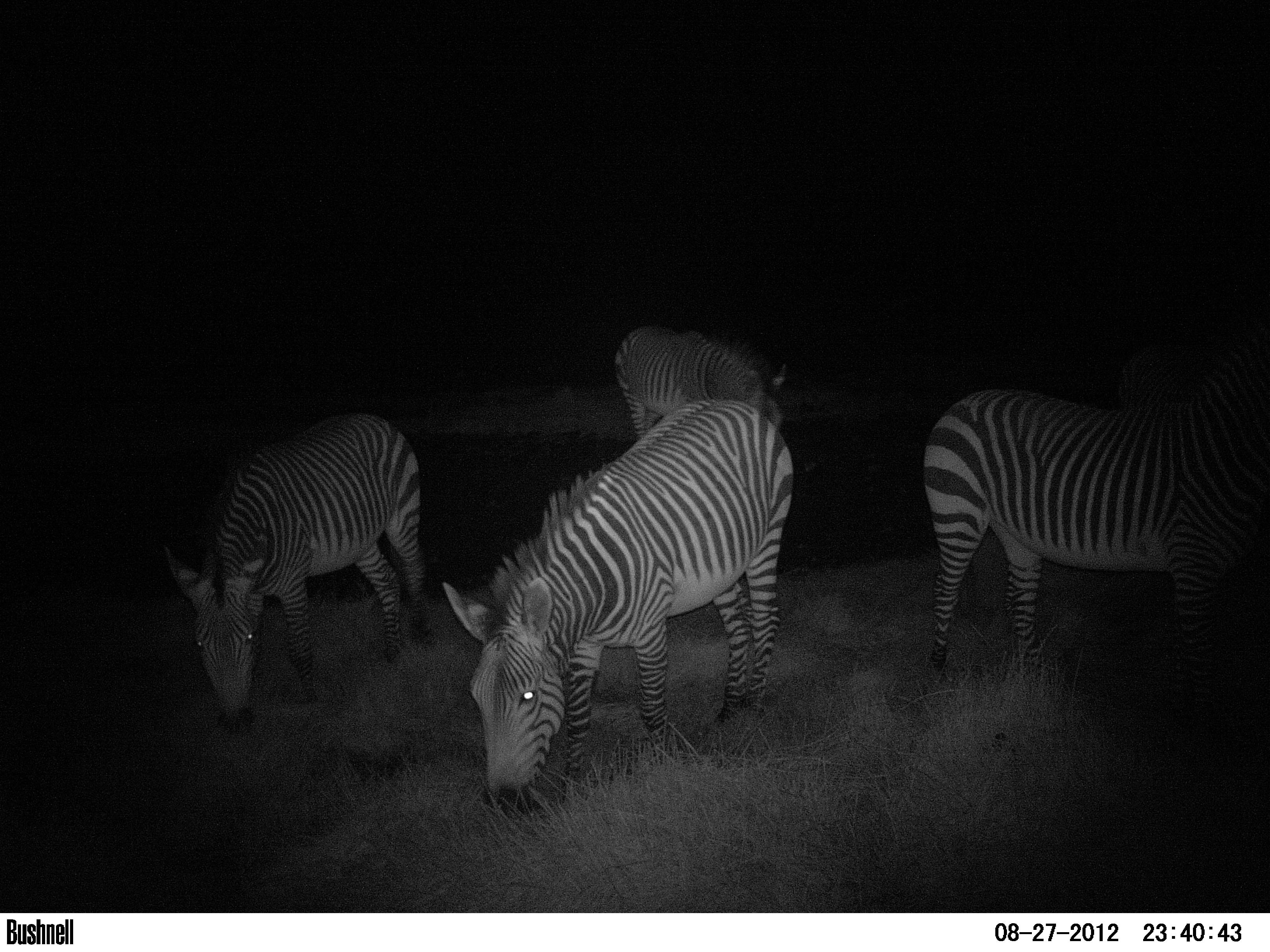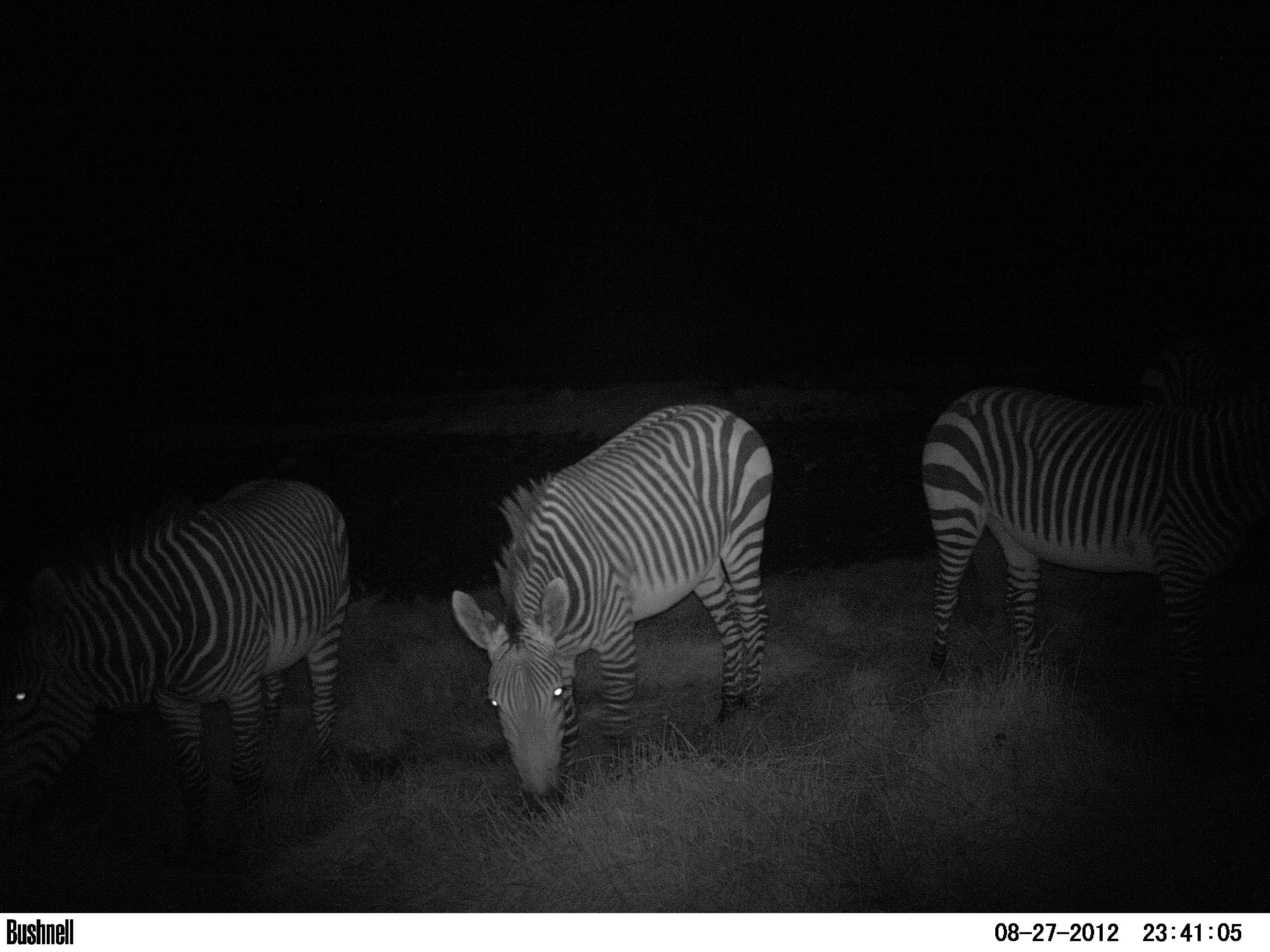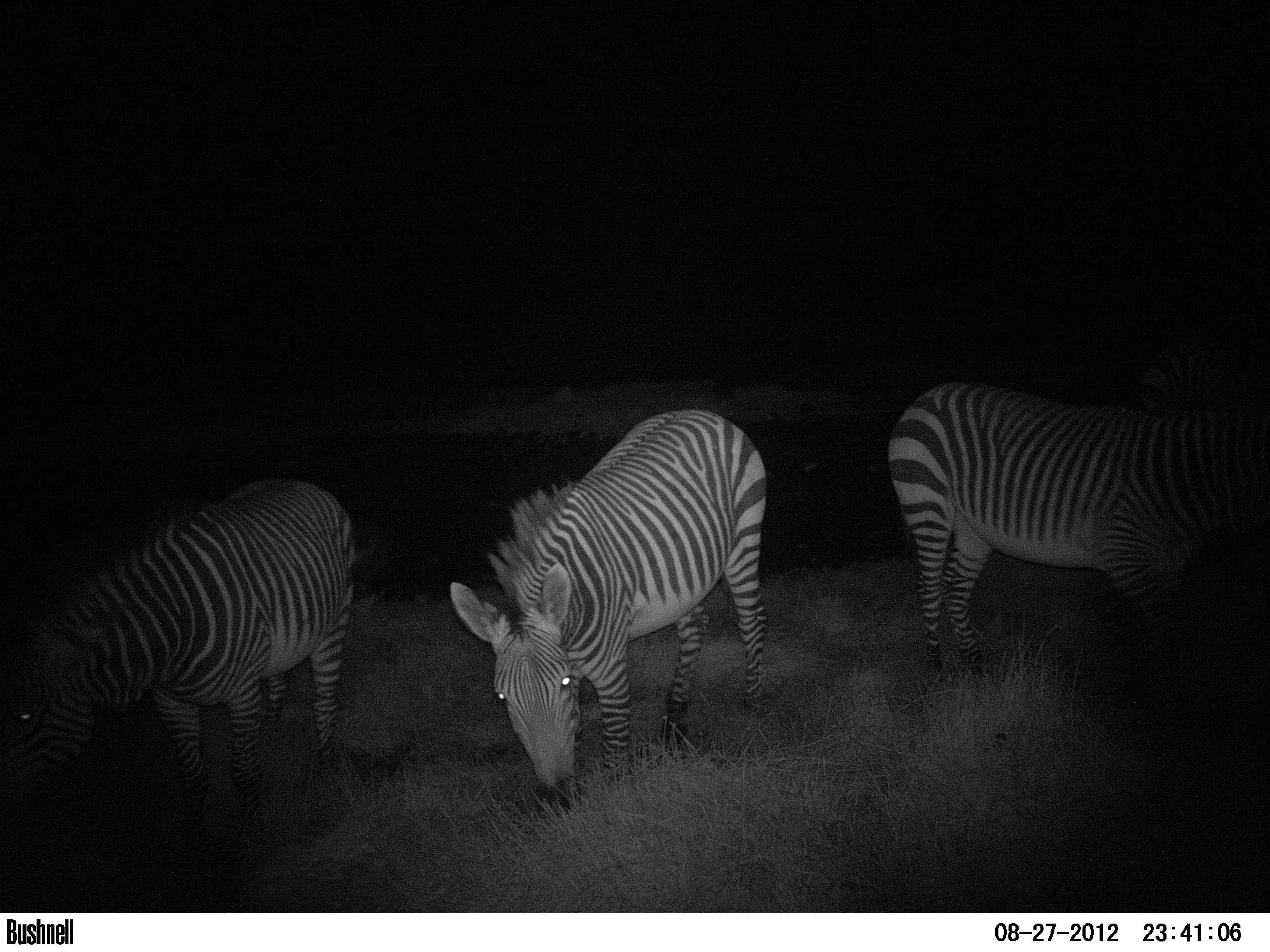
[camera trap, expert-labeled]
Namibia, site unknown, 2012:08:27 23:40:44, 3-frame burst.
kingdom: Animalia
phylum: Chordata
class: Mammalia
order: Perissodactyla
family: Equidae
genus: Equus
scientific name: Equus zebra hartmannae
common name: hartmann's mountain zebra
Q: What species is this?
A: Equus zebra hartmannae (hartmann's mountain zebra).